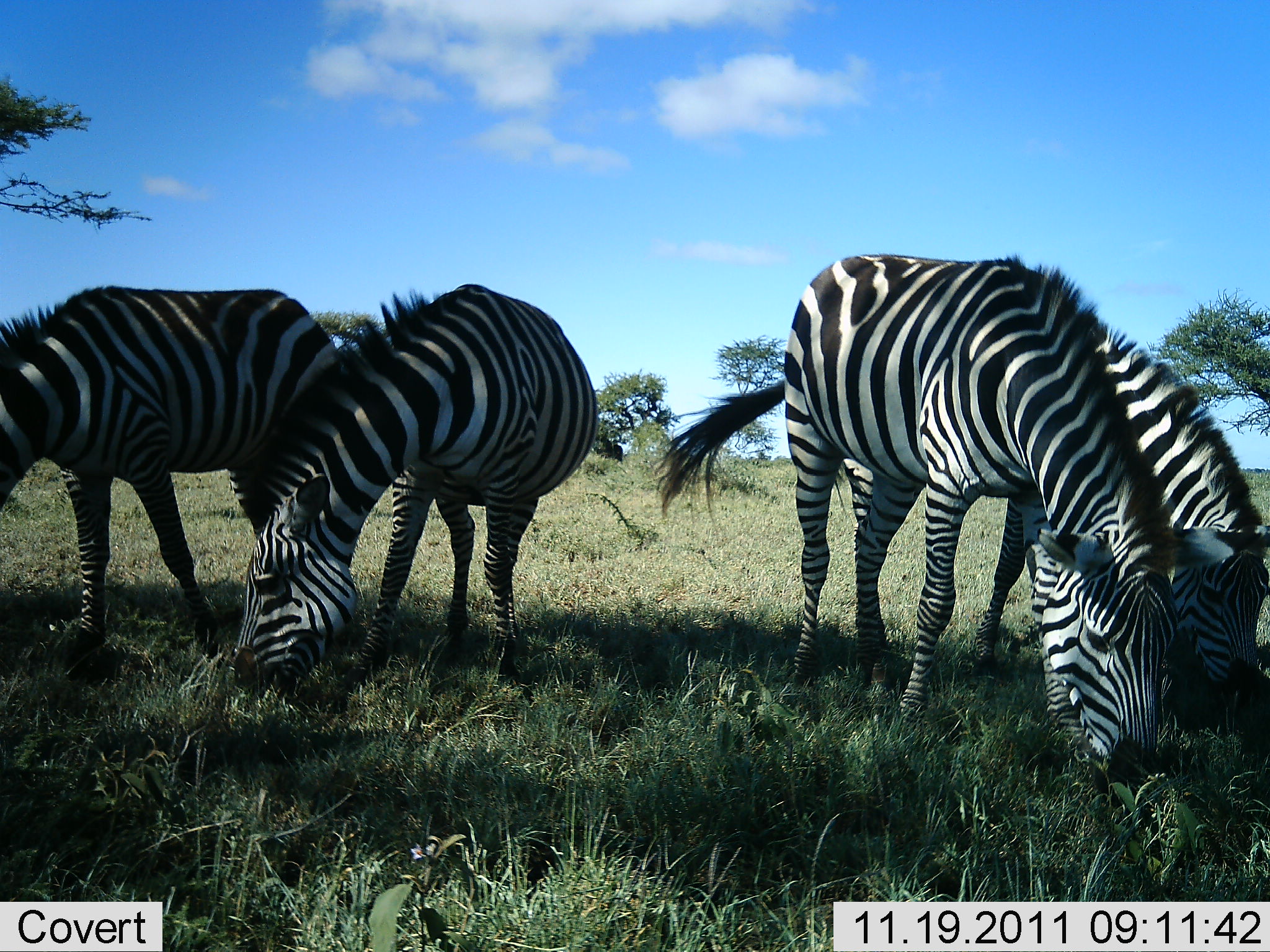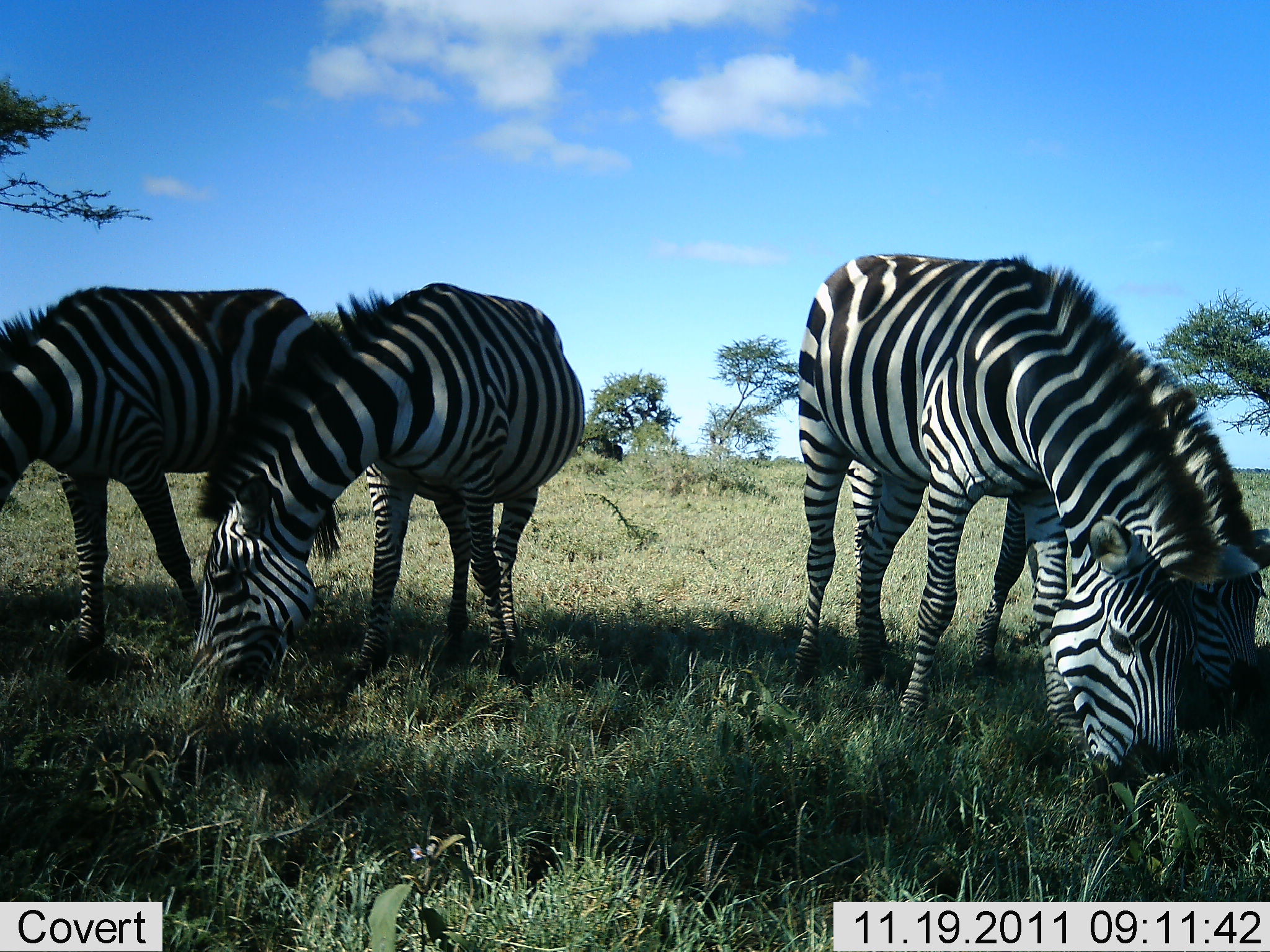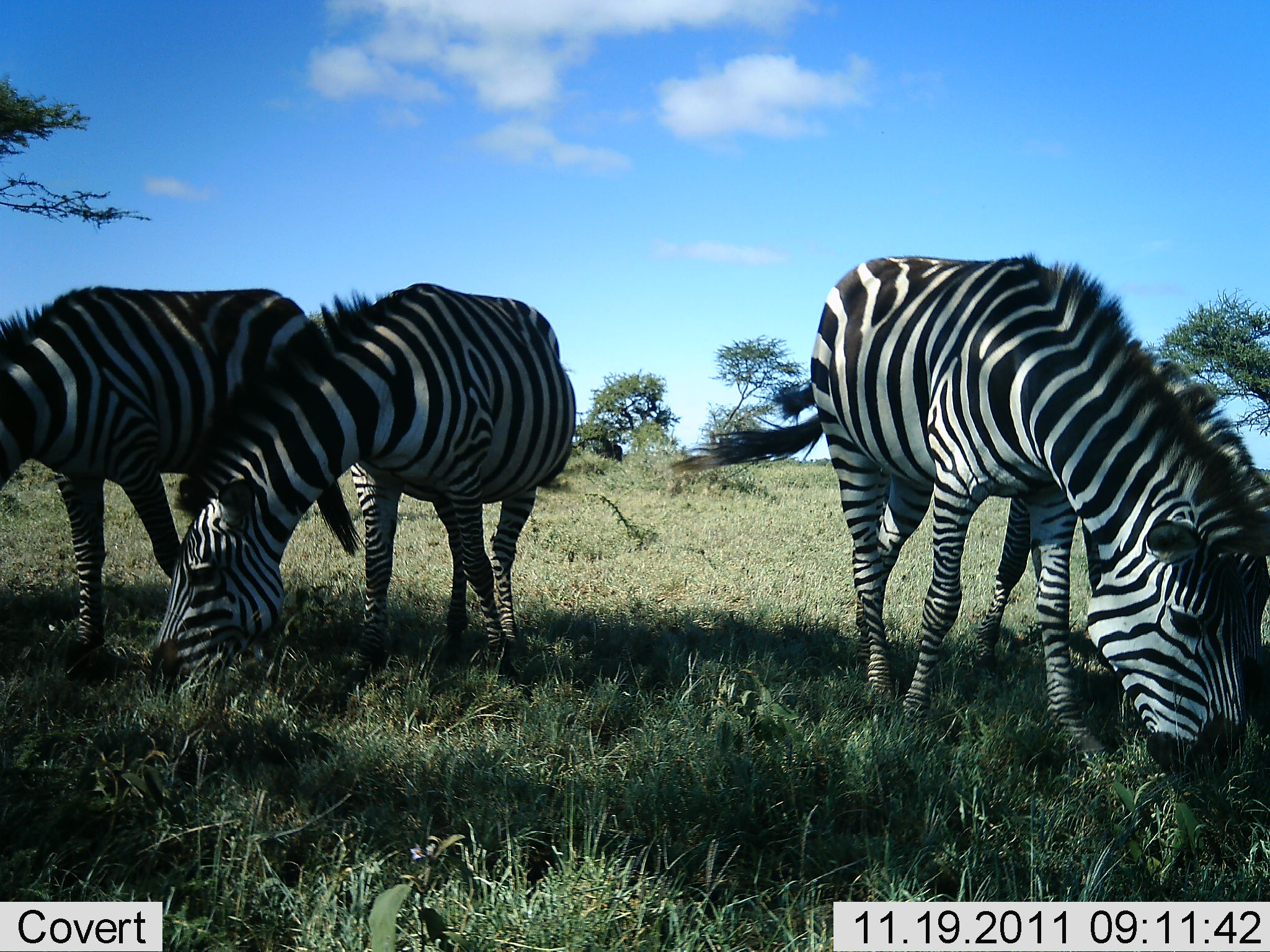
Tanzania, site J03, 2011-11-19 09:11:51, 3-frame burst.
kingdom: Animalia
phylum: Chordata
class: Mammalia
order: Perissodactyla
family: Equidae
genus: Equus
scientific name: Equus quagga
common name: plains zebra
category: zebra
Zebra (plains zebra) (Equus quagga), count 4. Behavior (volunteer vote fractions): standing 42%, resting 0%, moving 0%, interacting 0%. Young present (vote fraction): 0%. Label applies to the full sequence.